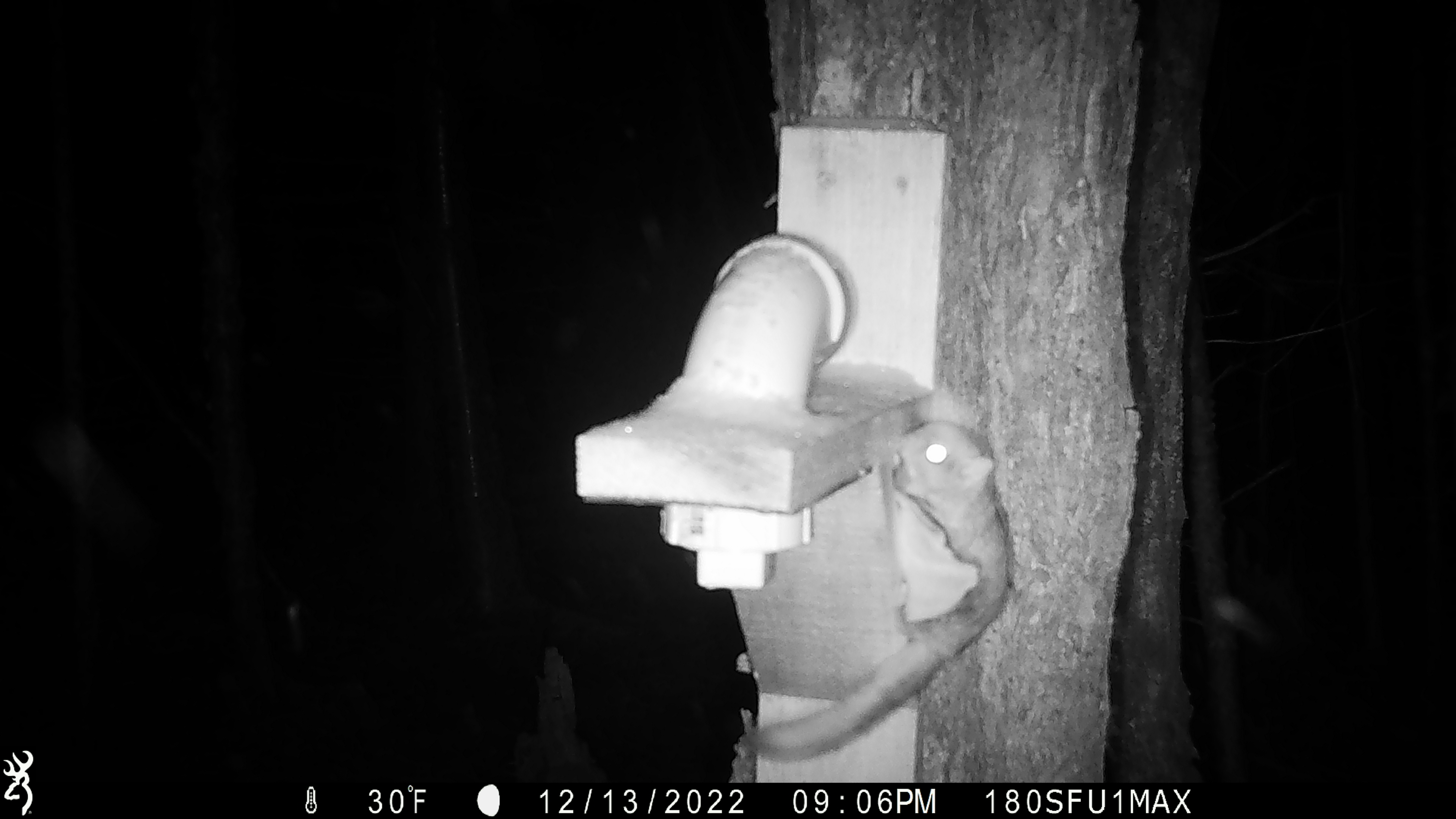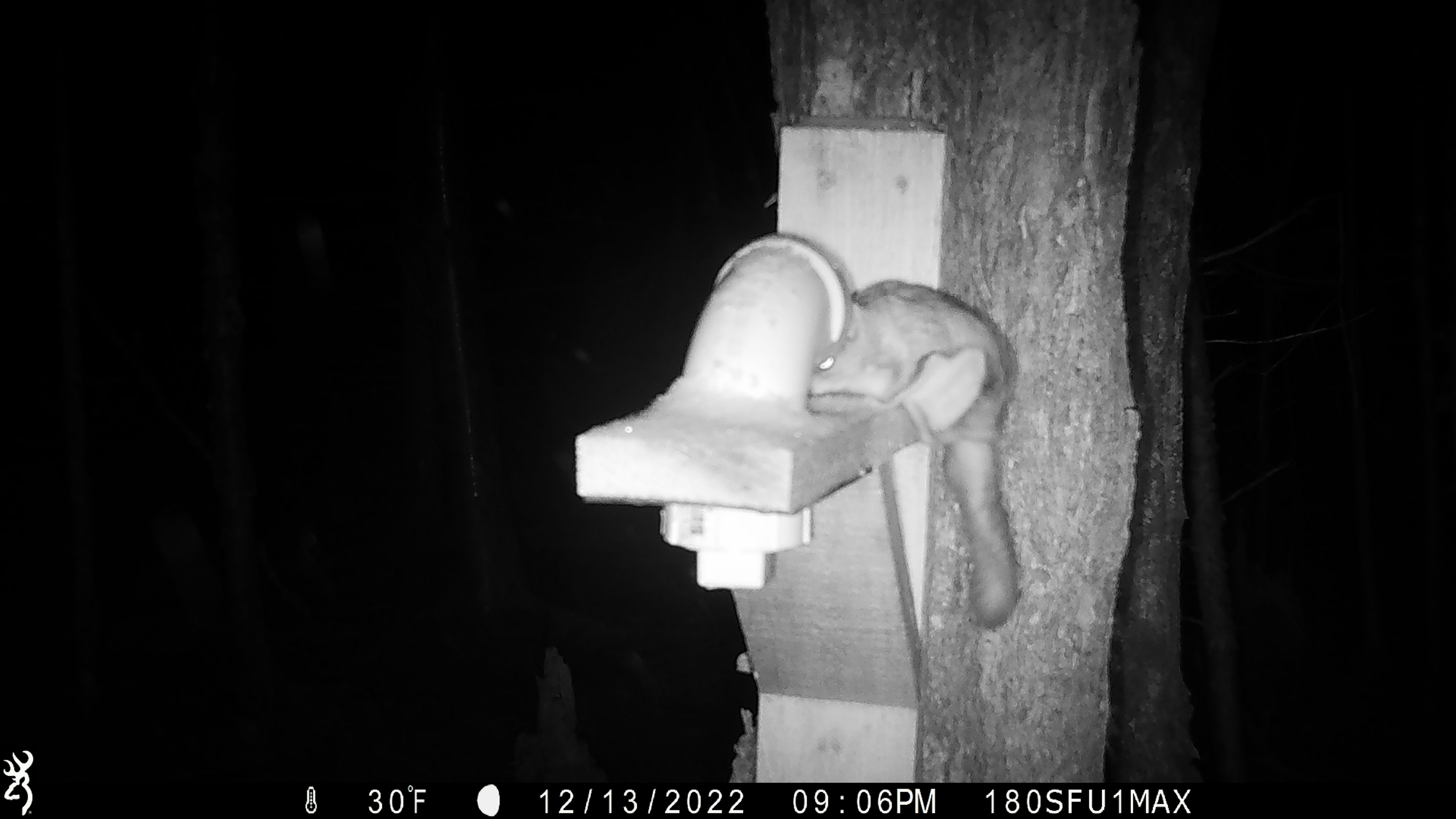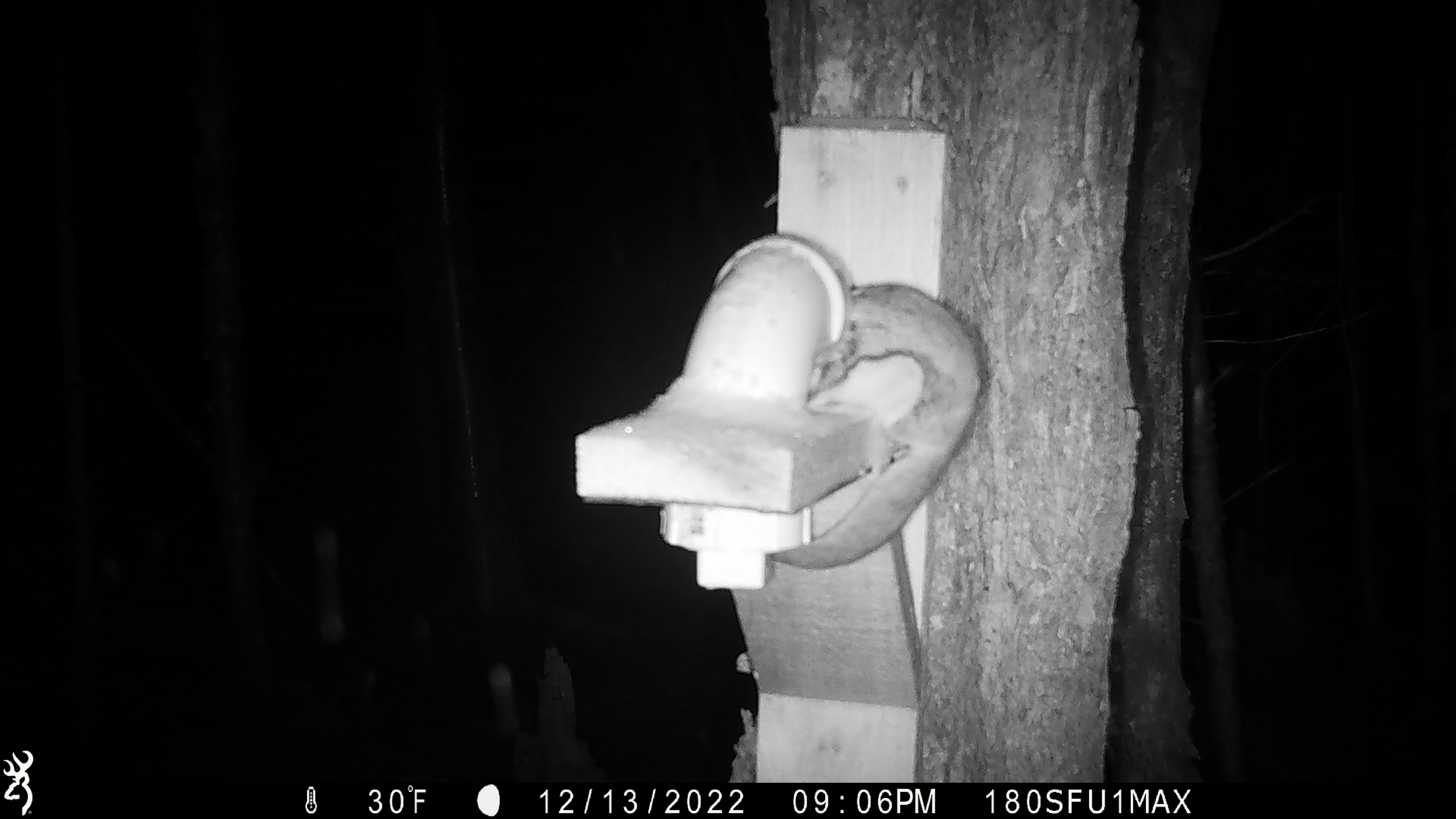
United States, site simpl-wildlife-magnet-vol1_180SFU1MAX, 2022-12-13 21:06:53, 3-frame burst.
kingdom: Animalia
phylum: Chordata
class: Mammalia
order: Rodentia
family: Sciuridae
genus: Glaucomys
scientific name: Glaucomys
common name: flying squirrel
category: flying squirrel sp.